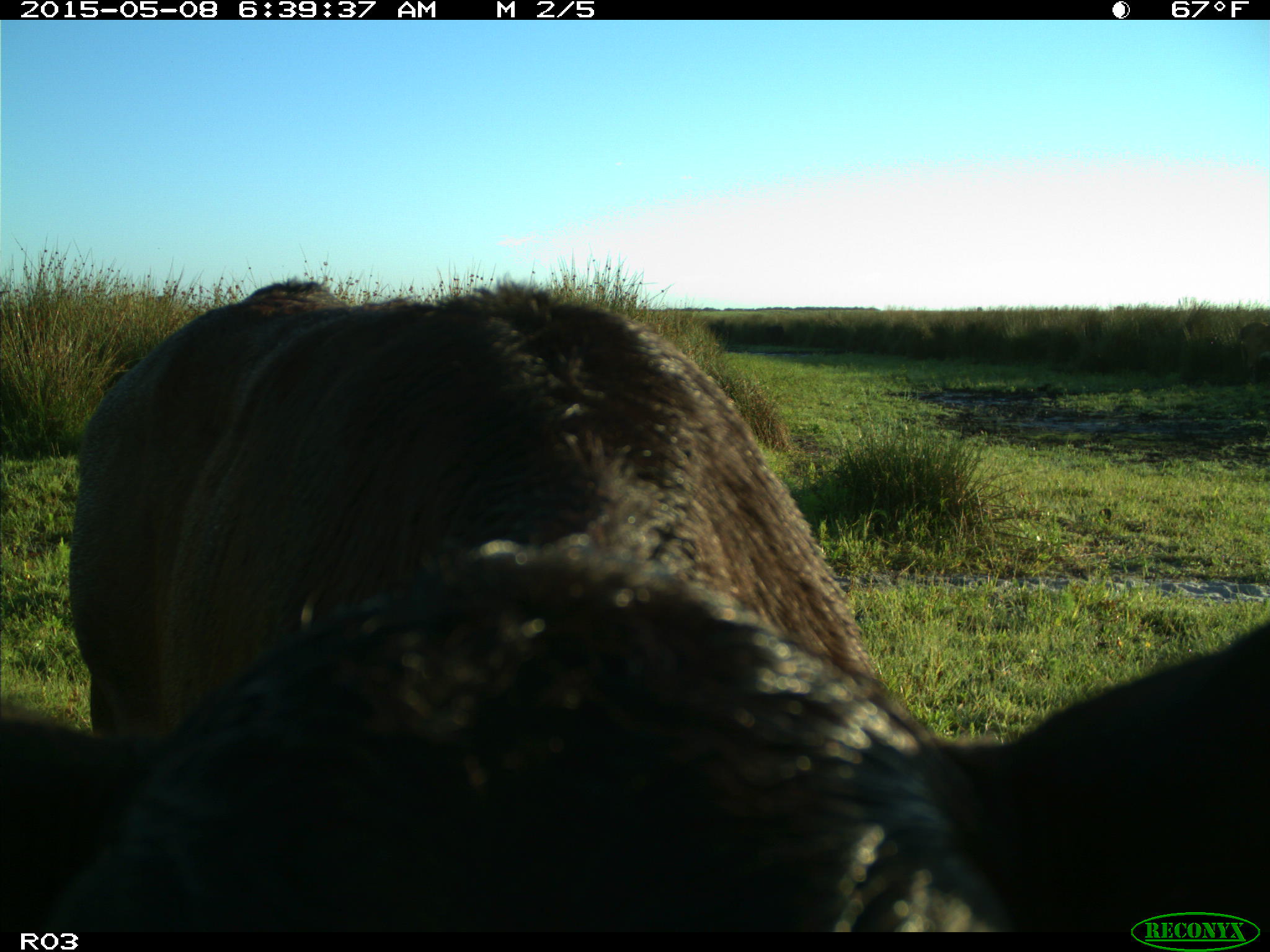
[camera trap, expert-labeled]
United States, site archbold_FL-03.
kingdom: Animalia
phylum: Chordata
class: Mammalia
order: Artiodactyla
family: Bovidae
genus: Bos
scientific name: Bos taurus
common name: domestic cow